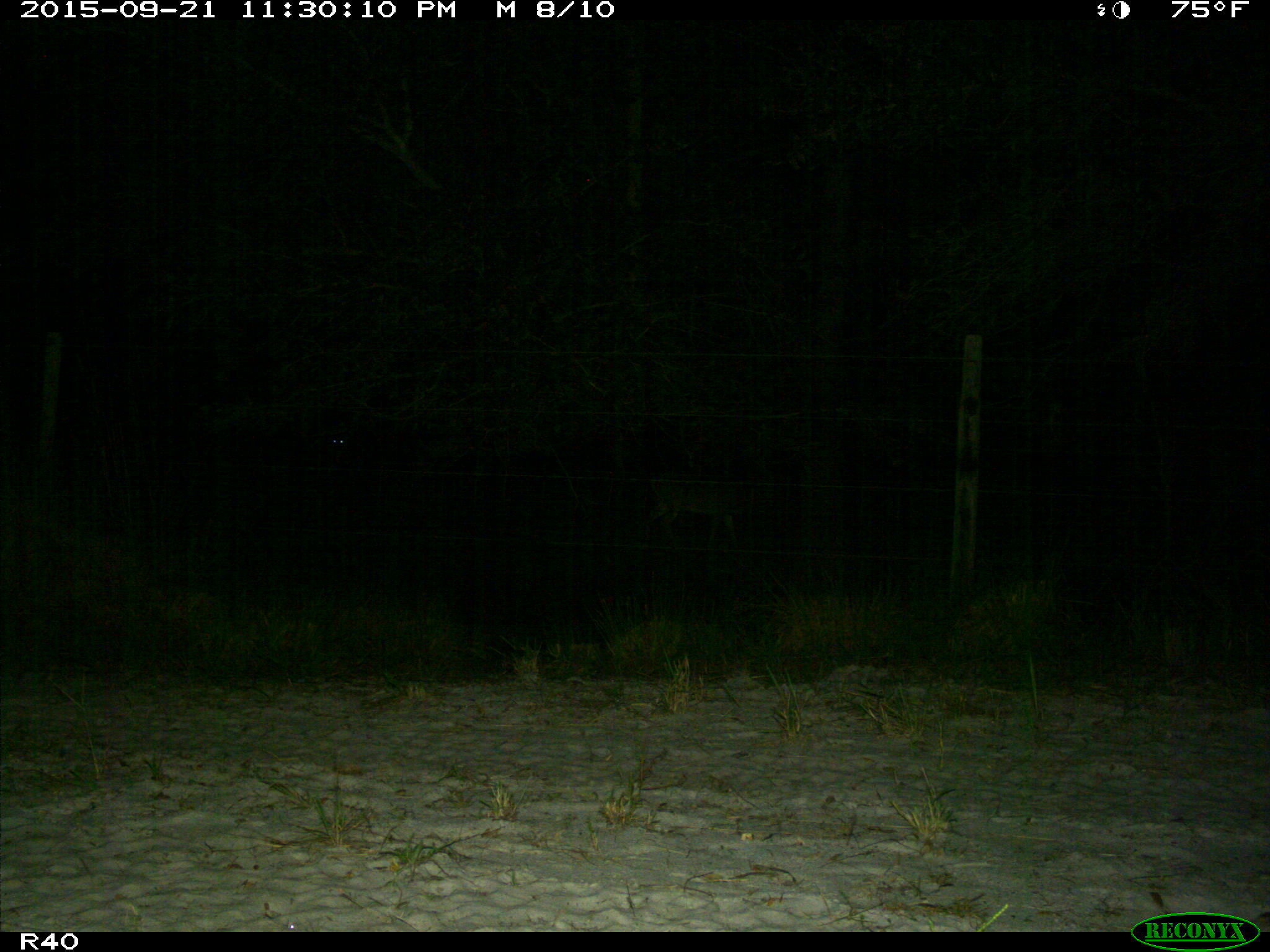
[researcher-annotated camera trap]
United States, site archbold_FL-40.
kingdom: Animalia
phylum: Chordata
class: Mammalia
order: Artiodactyla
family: Cervidae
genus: Odocoileus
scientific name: Odocoileus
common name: deer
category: unidentified deer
Unidentified deer (deer) (Odocoileus).